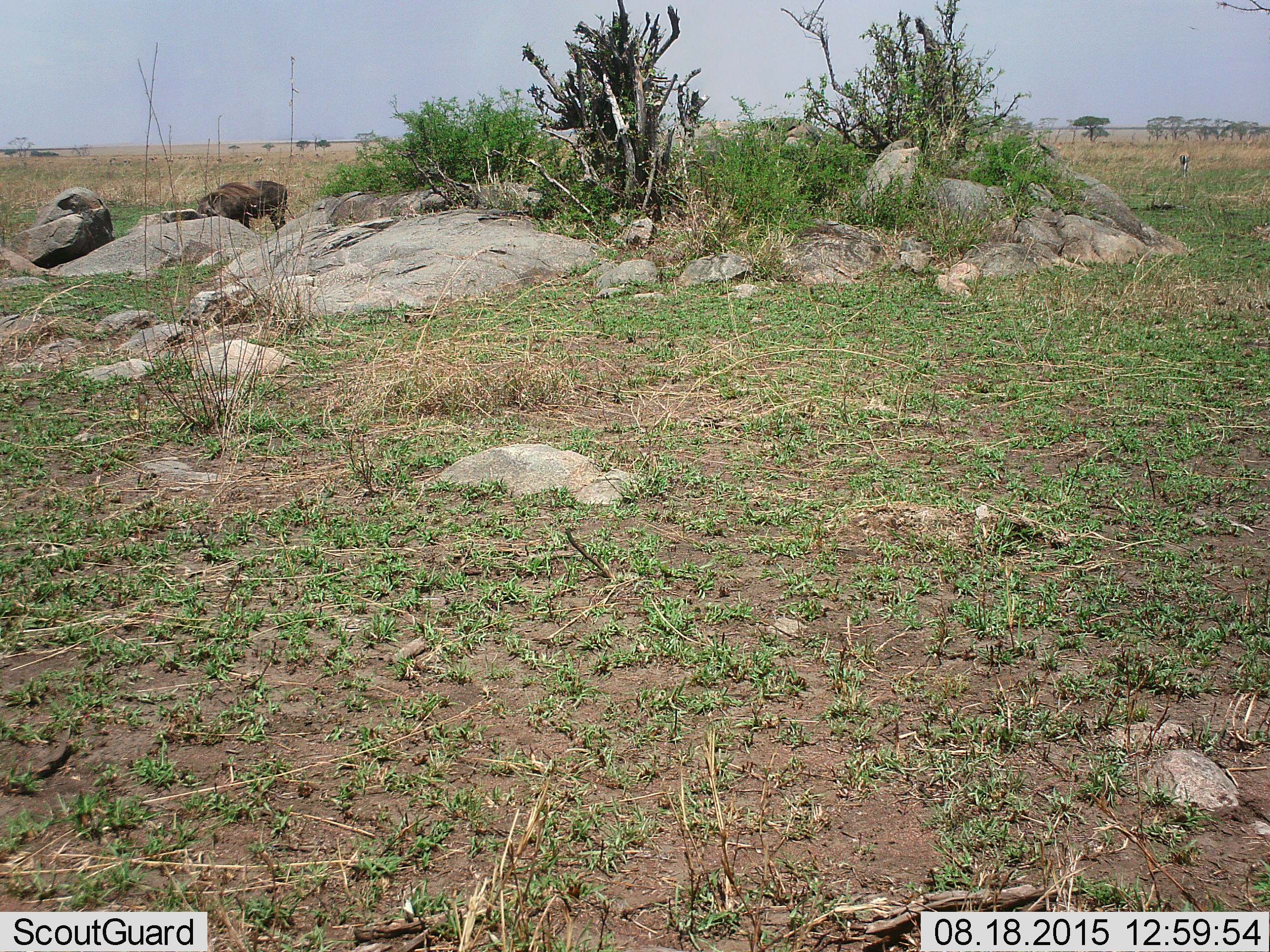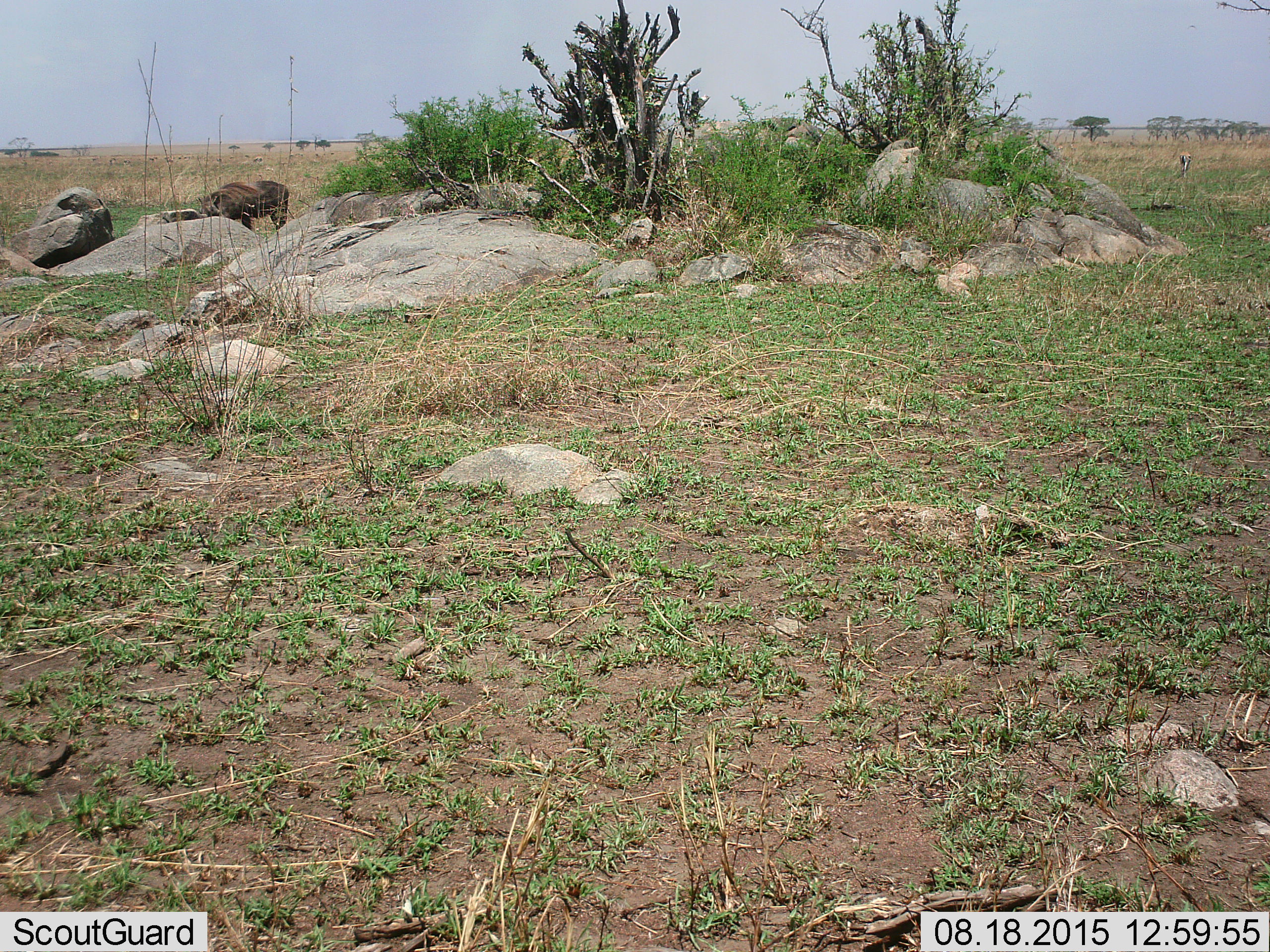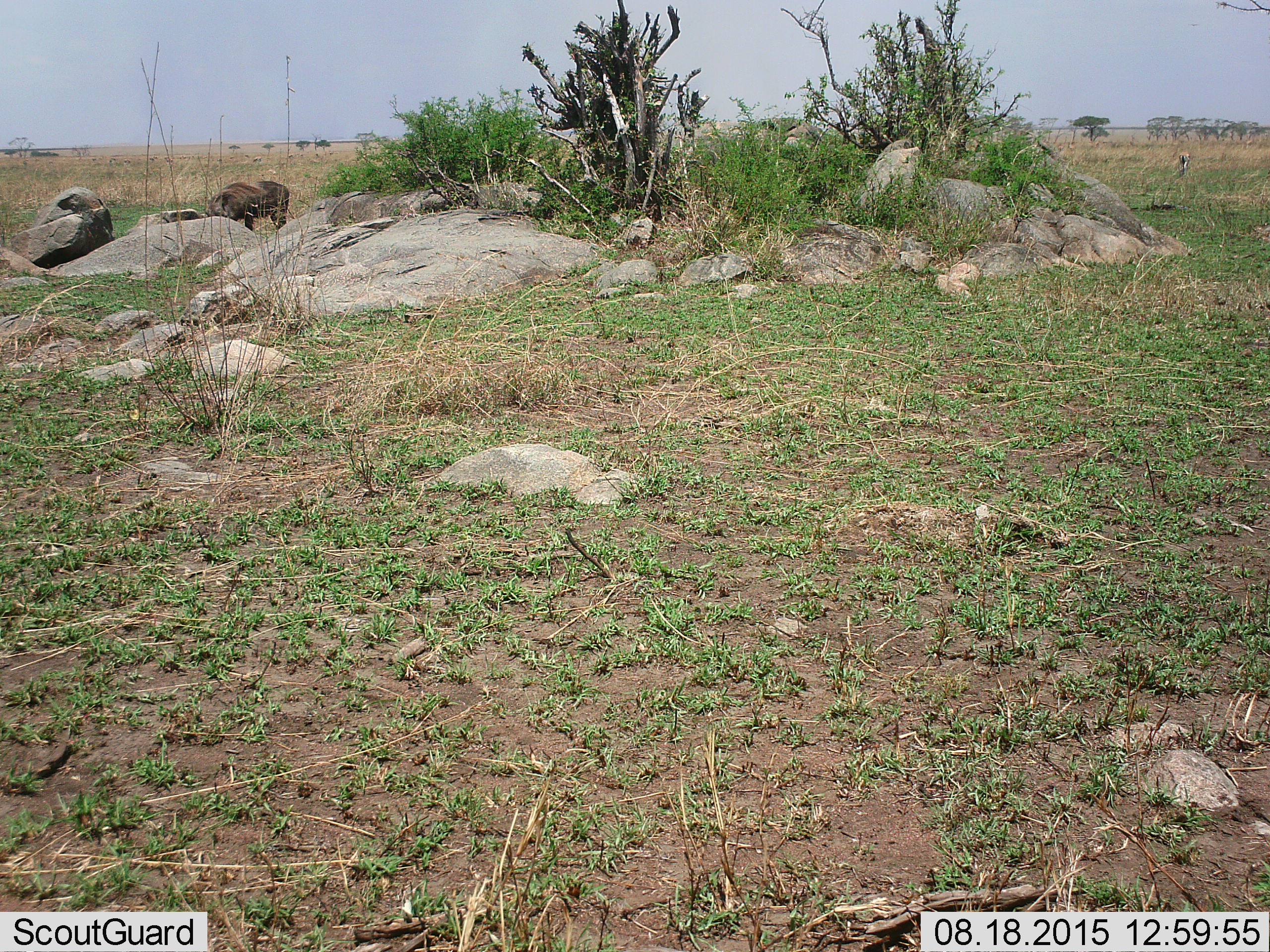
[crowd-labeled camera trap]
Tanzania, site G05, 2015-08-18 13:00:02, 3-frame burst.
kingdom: Animalia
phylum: Chordata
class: Mammalia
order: Artiodactyla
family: Bovidae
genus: Eudorcas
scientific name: Eudorcas thomsonii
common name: thomson's gazelle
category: gazellethomsons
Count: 2.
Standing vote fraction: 67%.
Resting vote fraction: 0%.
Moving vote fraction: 22%.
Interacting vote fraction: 0%.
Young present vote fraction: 0%.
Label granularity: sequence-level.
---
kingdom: Animalia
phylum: Chordata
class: Mammalia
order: Artiodactyla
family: Suidae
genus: Phacochoerus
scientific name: Phacochoerus africanus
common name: warthog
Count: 1.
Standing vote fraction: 56%.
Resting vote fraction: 0%.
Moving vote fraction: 0%.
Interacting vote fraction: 0%.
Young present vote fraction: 0%.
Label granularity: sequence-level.